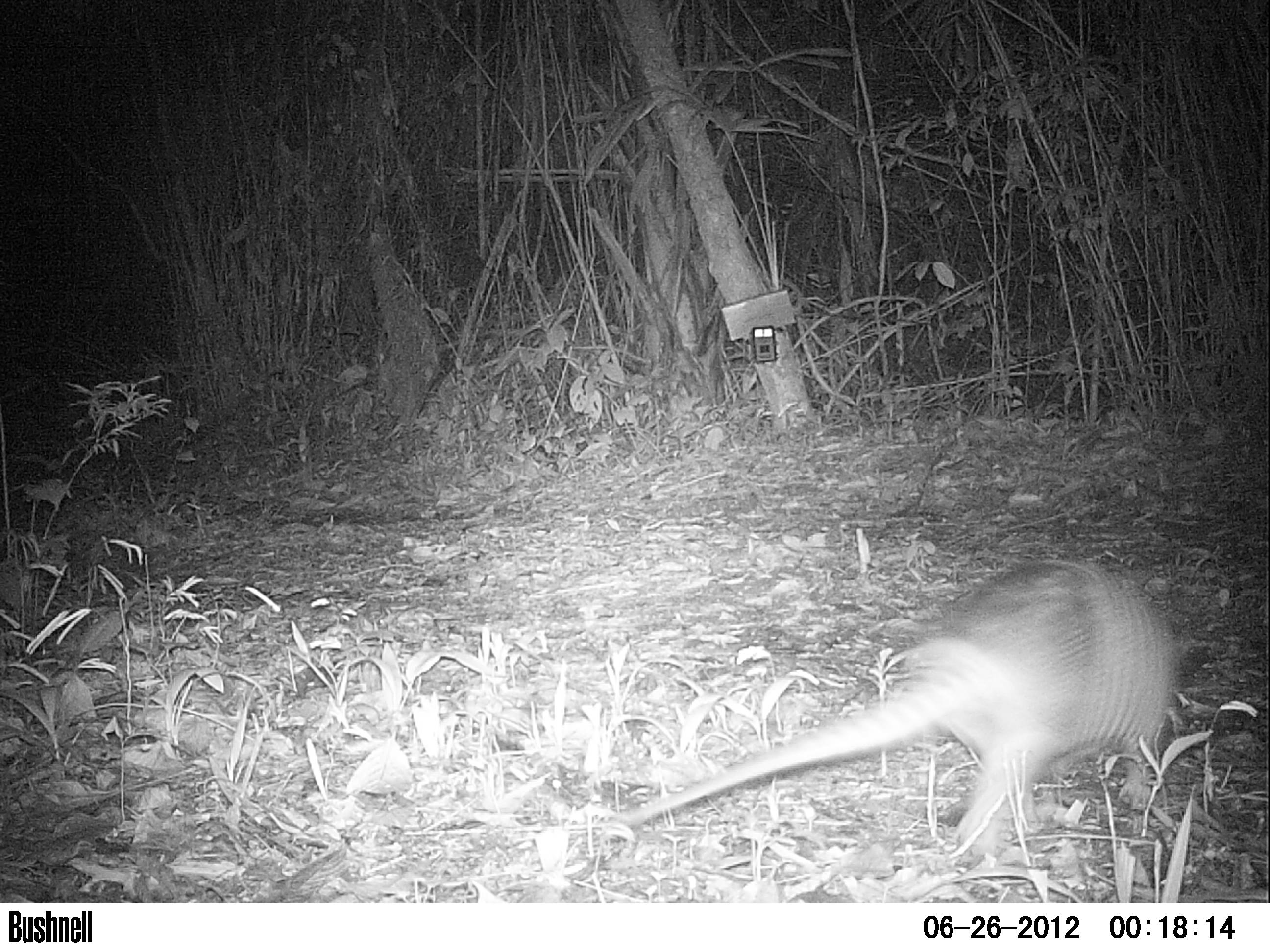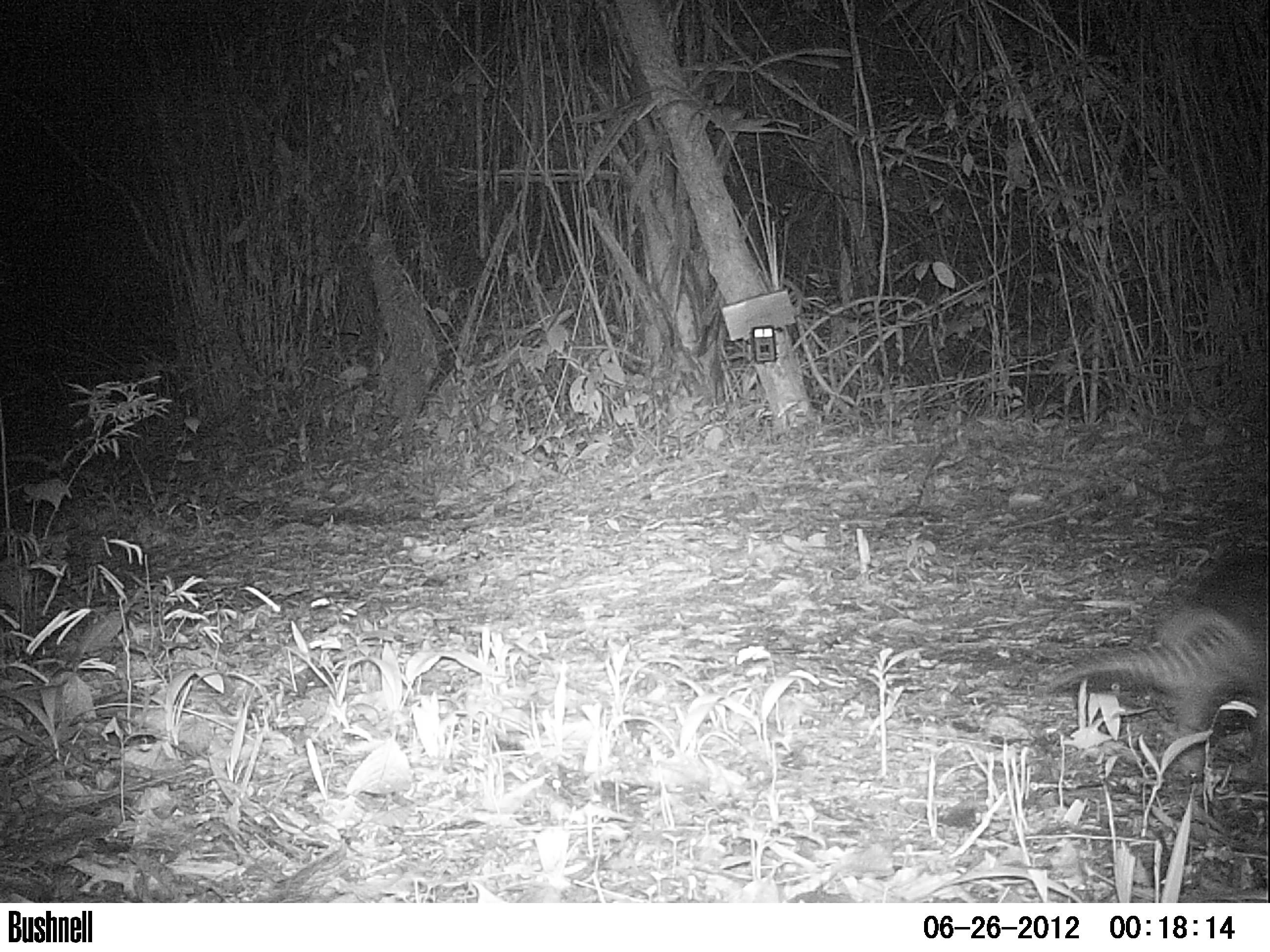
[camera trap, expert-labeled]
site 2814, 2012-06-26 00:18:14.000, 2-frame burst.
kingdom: Animalia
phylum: Chordata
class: Mammalia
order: Cingulata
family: Dasypodidae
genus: Dasypus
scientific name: Dasypus novemcinctus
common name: nine-banded armadillo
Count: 1.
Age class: adult.